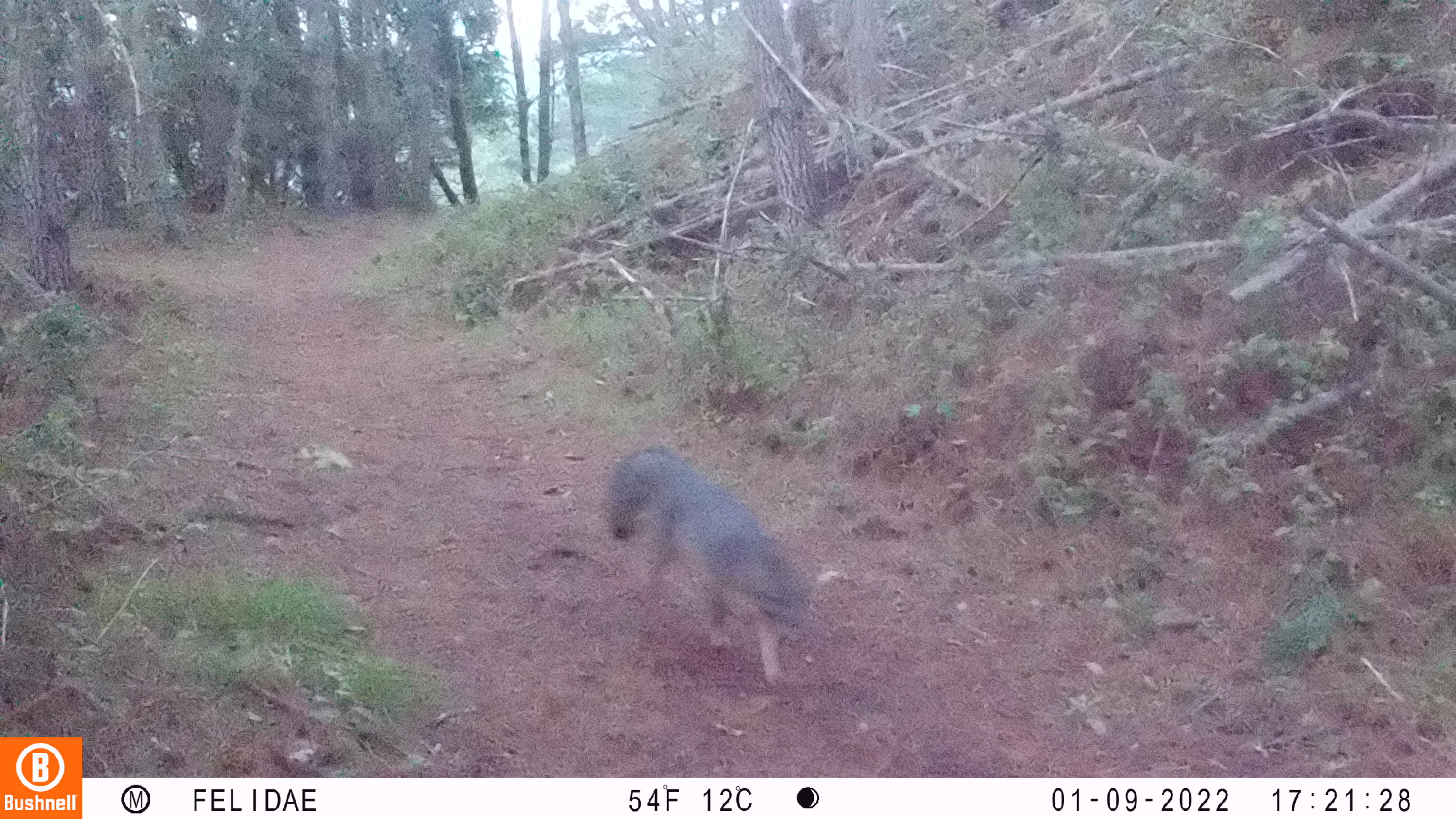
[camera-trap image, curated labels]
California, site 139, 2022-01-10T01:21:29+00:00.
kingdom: Animalia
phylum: Chordata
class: Mammalia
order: Carnivora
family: Canidae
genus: Urocyon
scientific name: Urocyon cinereoargenteus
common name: gray fox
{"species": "gray fox (Urocyon cinereoargenteus)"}